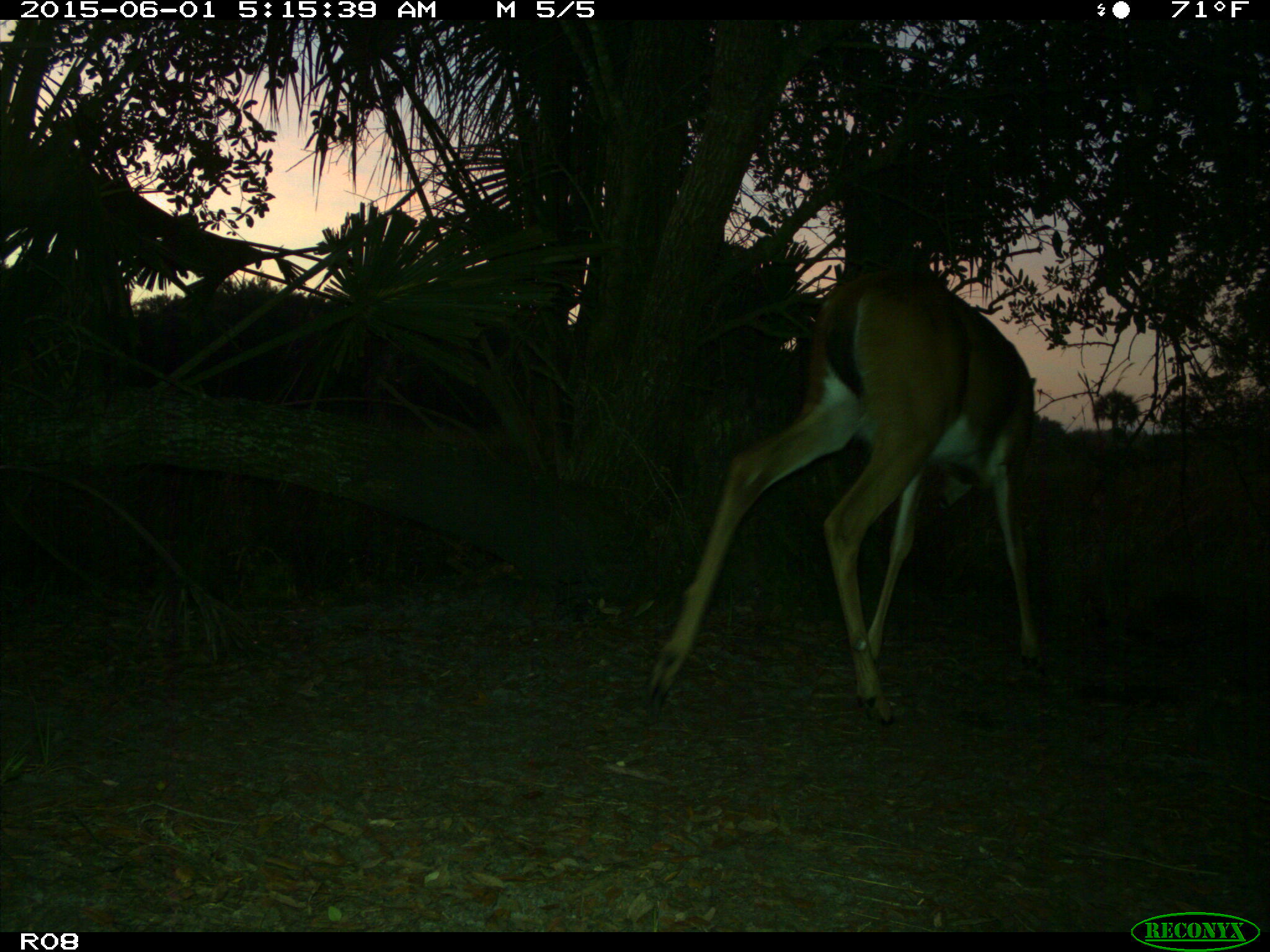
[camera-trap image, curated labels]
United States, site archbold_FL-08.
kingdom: Animalia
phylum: Chordata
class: Mammalia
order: Artiodactyla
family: Cervidae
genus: Odocoileus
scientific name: Odocoileus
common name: deer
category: unidentified deer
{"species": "unidentified deer (deer) (Odocoileus)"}